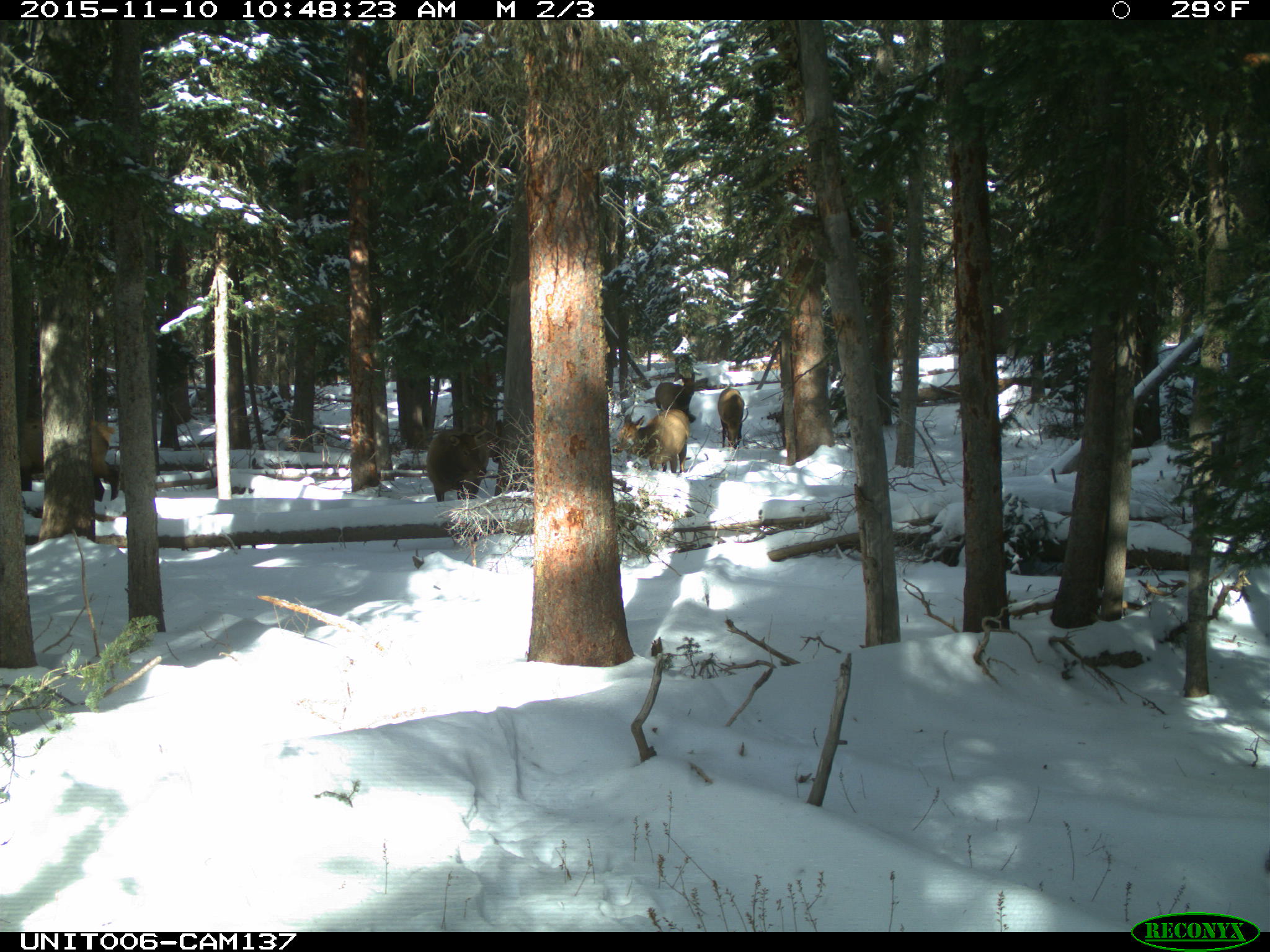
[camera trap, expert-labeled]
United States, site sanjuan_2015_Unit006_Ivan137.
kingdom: Animalia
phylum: Chordata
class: Mammalia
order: Artiodactyla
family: Cervidae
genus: Cervus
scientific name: Cervus elaphus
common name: red deer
Cervus elaphus (red deer).